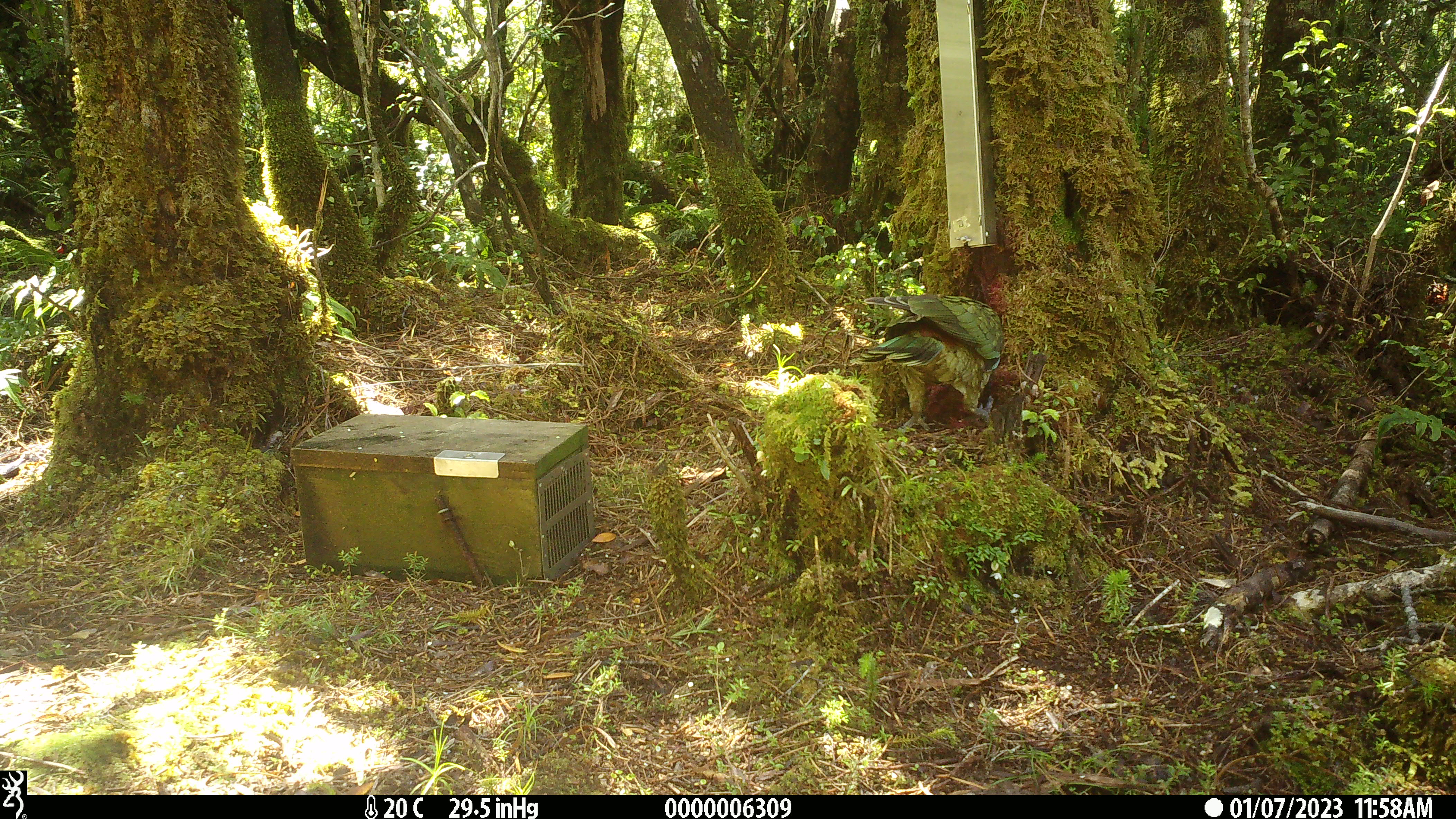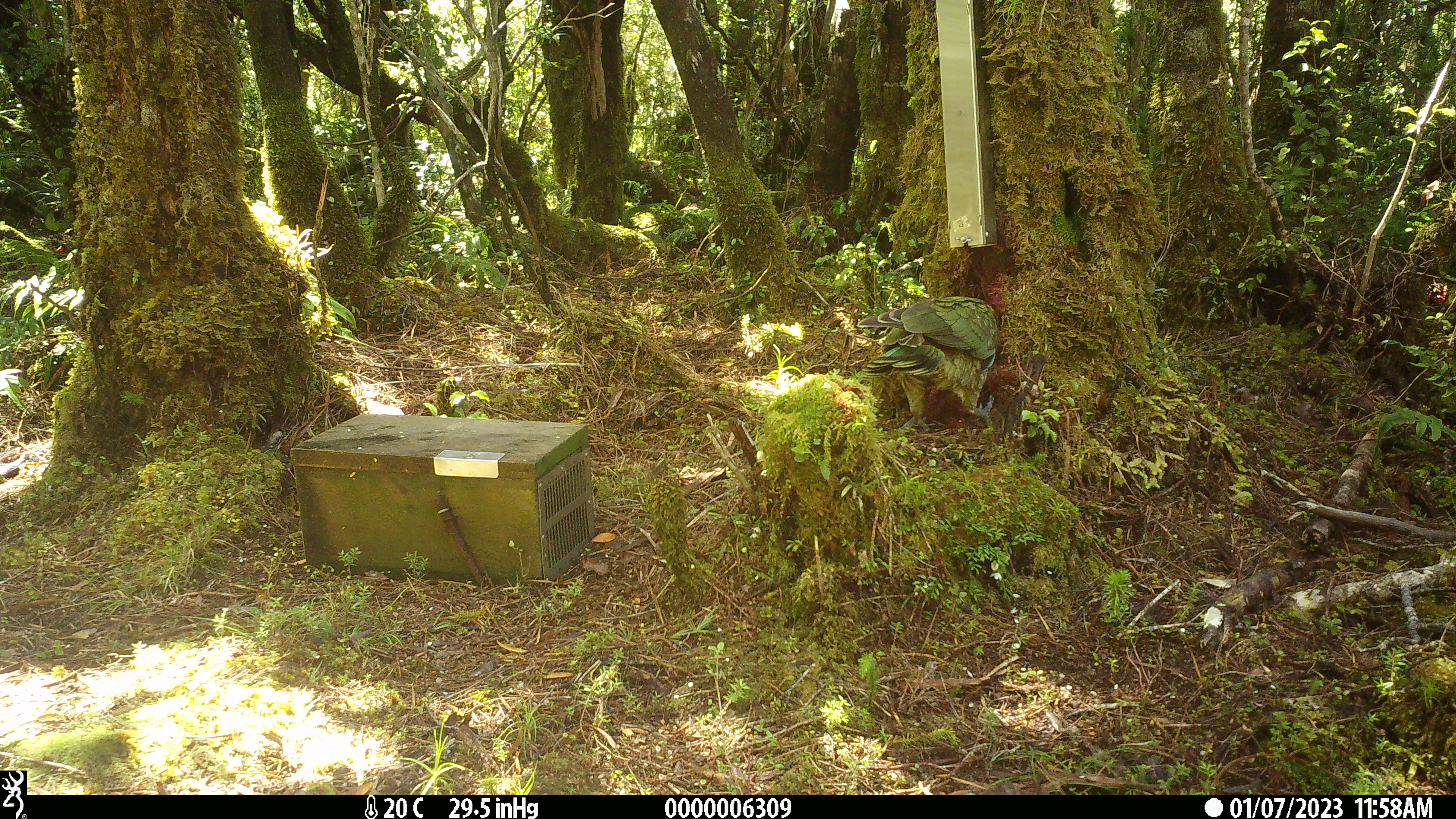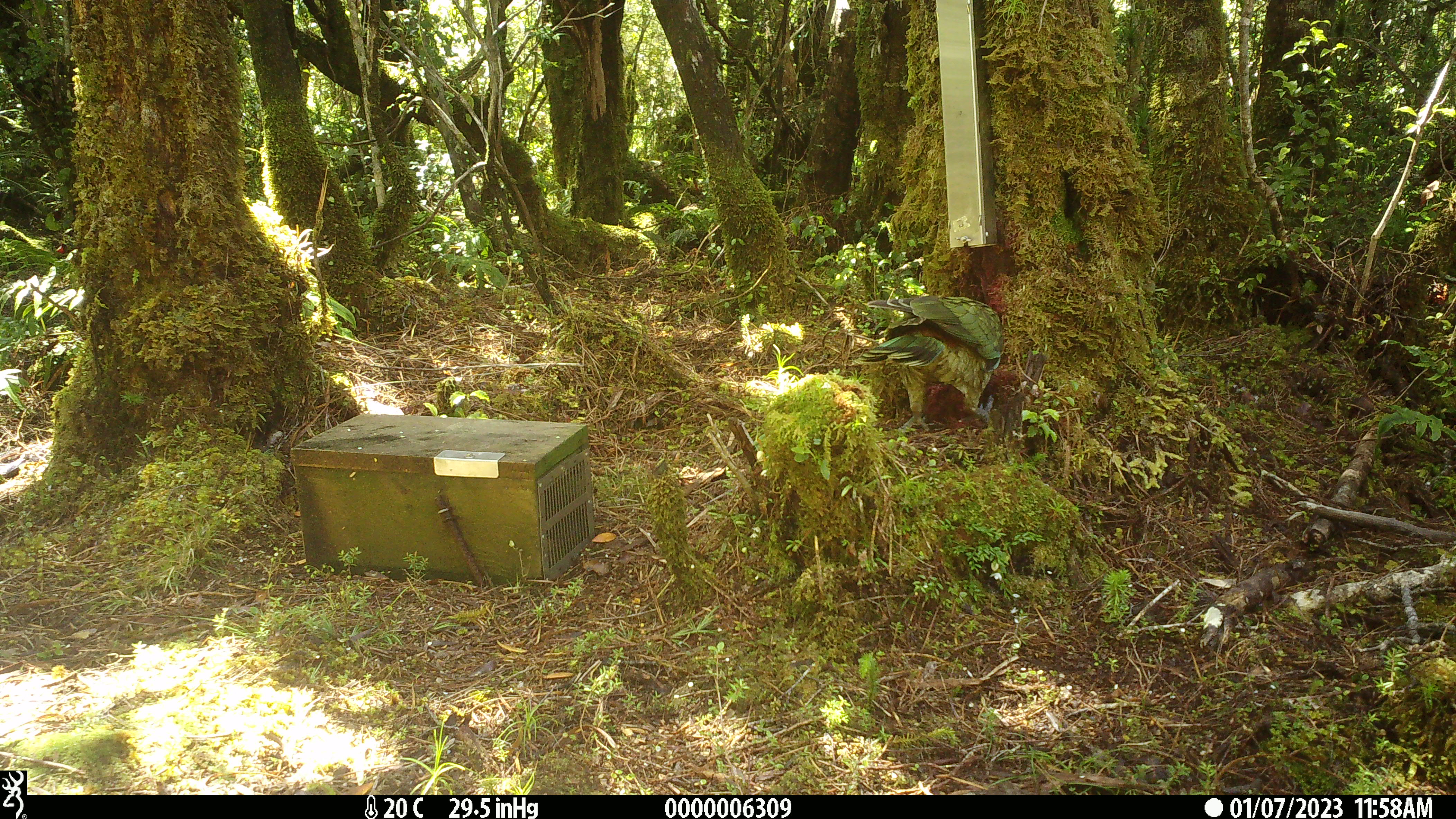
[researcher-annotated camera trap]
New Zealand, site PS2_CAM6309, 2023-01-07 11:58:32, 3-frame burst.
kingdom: Animalia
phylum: Chordata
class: Aves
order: Psittaciformes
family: Strigopidae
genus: Nestor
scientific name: Nestor notabilis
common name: kea